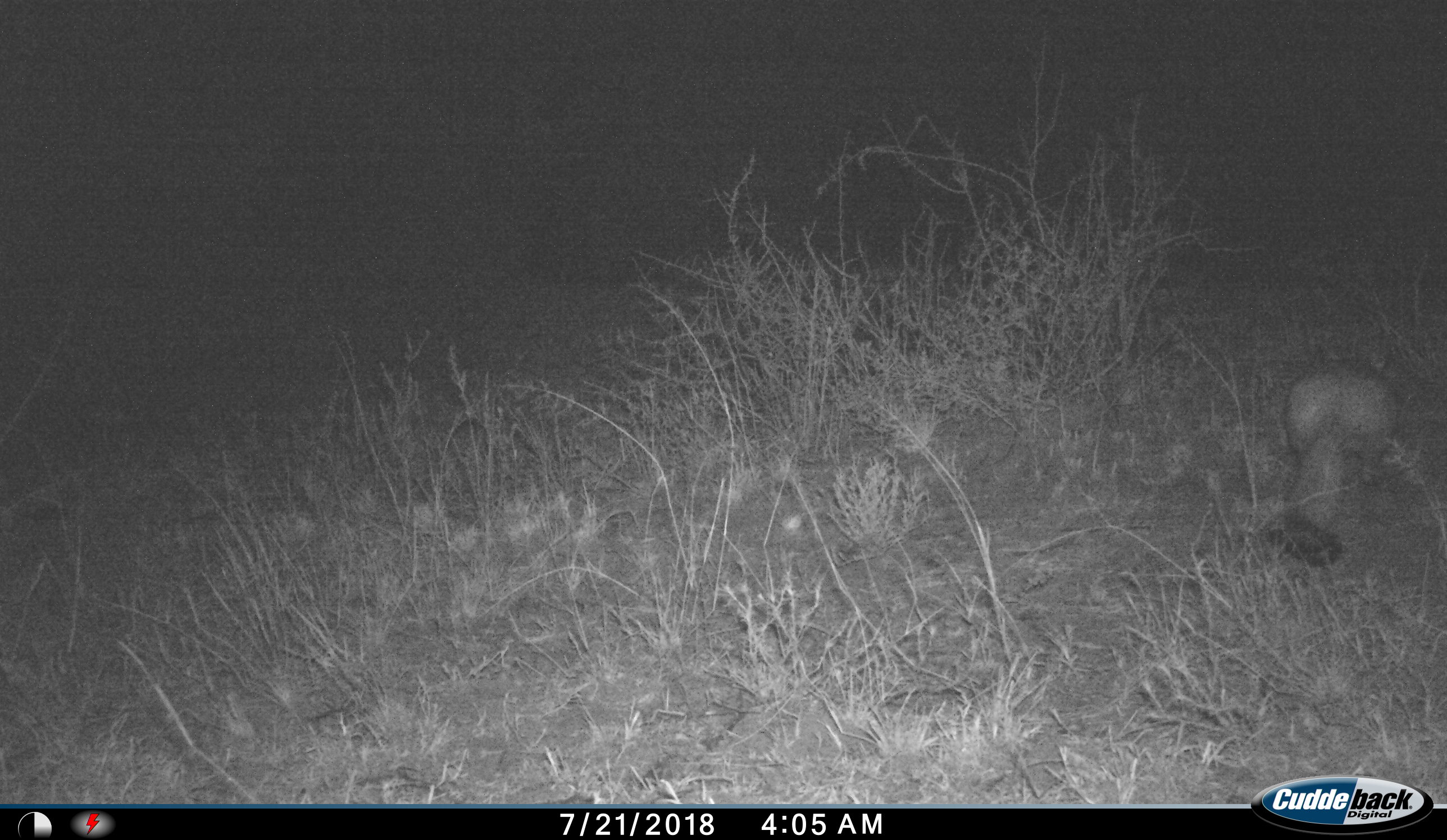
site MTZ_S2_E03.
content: unidentified animal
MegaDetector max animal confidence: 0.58